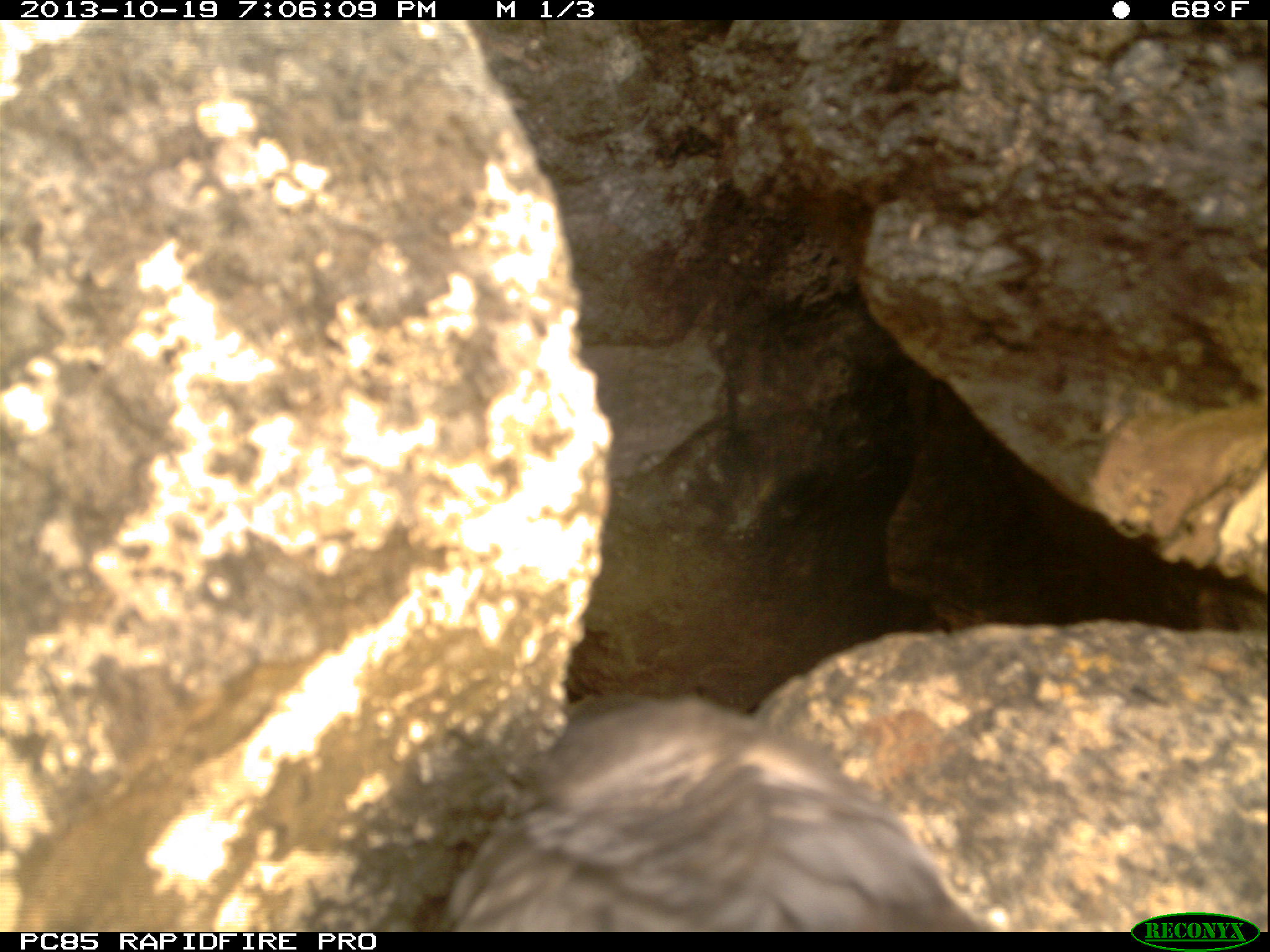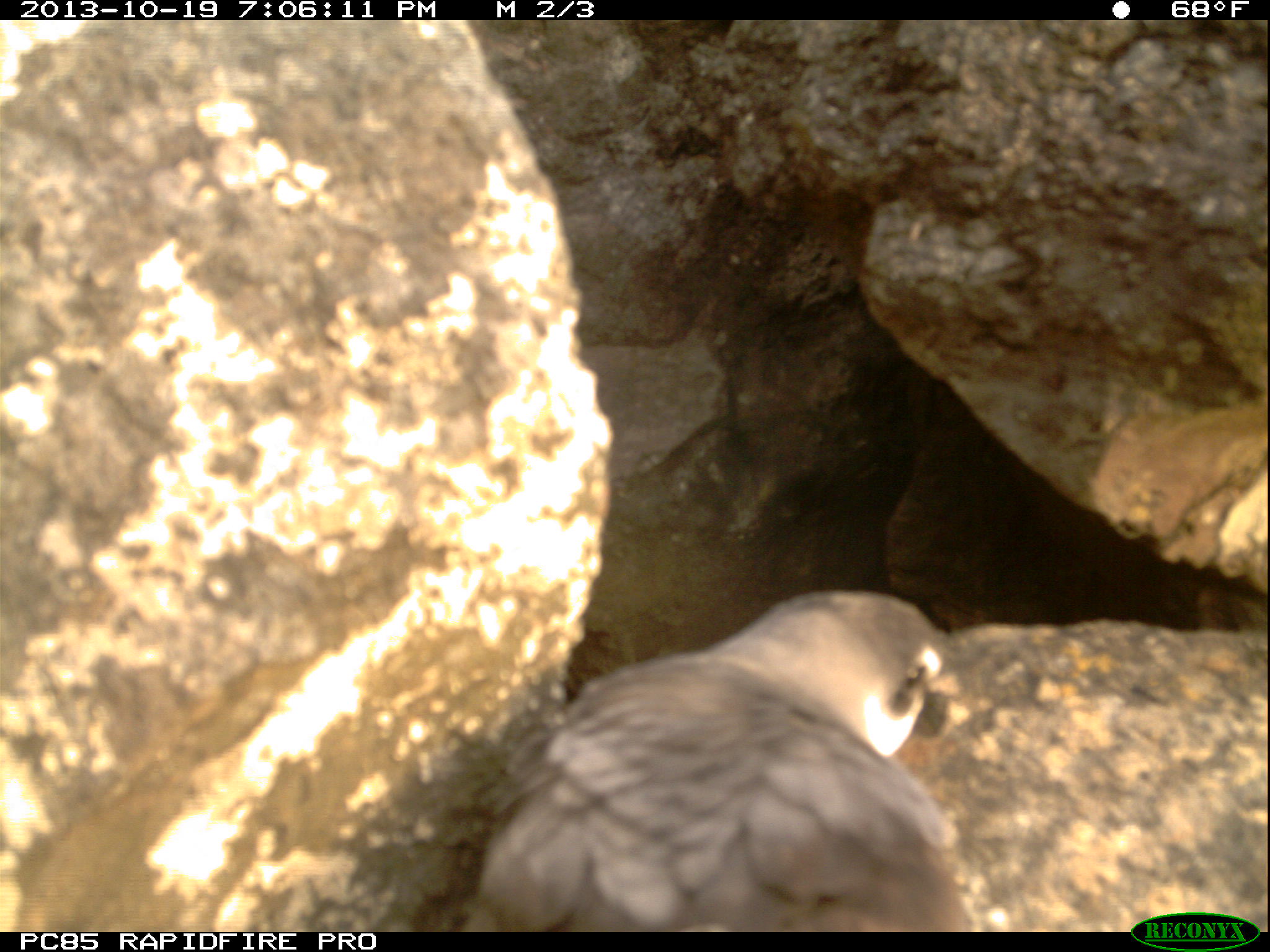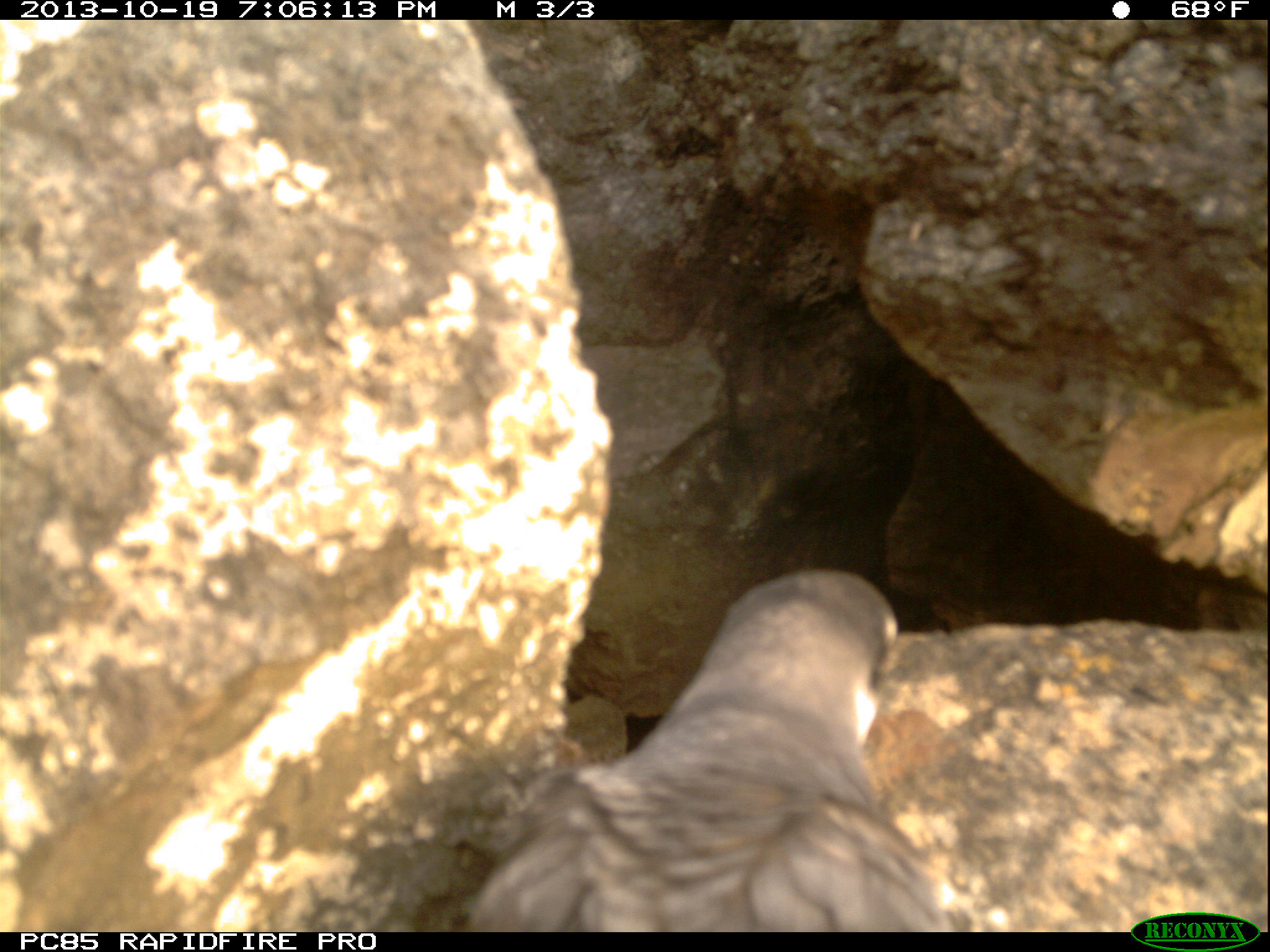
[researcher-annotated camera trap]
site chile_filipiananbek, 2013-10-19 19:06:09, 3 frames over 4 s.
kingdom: Animalia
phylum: Chordata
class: Aves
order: Procellariiformes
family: Procellariidae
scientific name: Procellariidae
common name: petrel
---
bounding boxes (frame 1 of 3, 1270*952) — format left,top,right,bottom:
petrel: 436,685,985,933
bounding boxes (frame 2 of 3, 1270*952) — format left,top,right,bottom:
petrel: 458,585,969,930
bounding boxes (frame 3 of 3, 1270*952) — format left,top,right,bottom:
petrel: 451,568,969,932